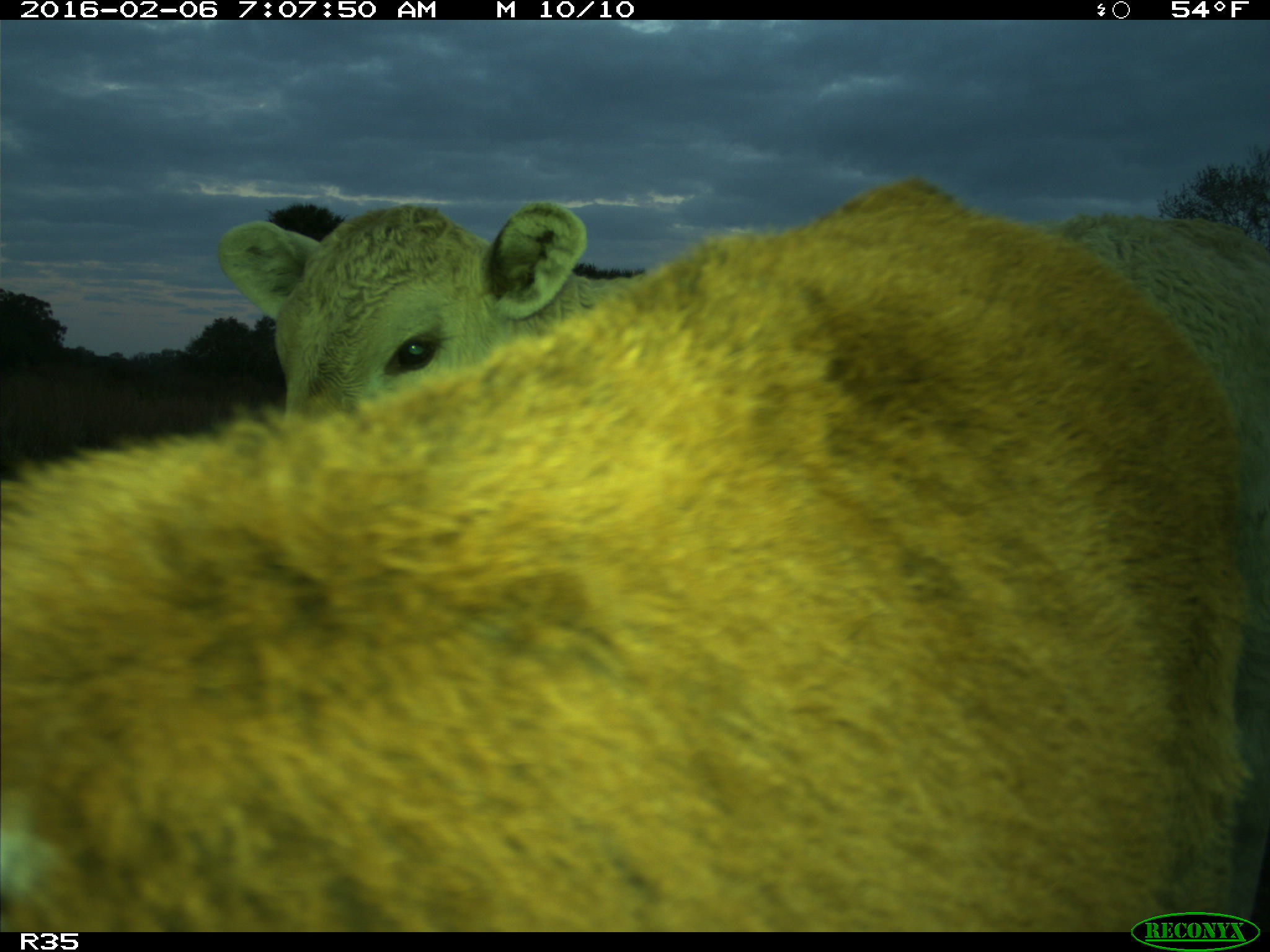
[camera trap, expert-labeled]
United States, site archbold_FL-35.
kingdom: Animalia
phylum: Chordata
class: Mammalia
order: Artiodactyla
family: Bovidae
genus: Bos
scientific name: Bos taurus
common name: domestic cow